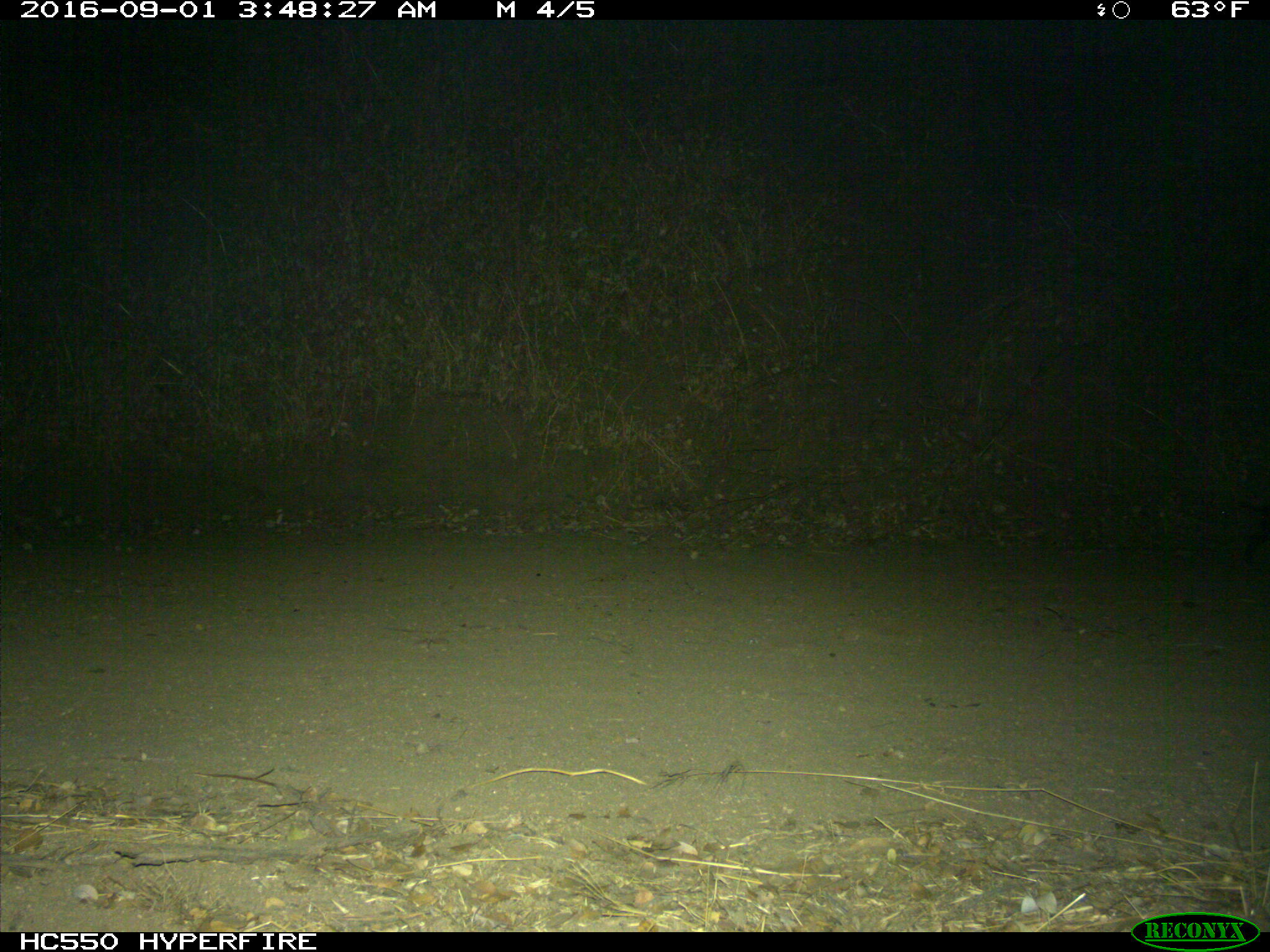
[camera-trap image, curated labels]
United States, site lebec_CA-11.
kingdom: Animalia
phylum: Chordata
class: Mammalia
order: Artiodactyla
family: Suidae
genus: Sus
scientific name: Sus scrofa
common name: wild boar